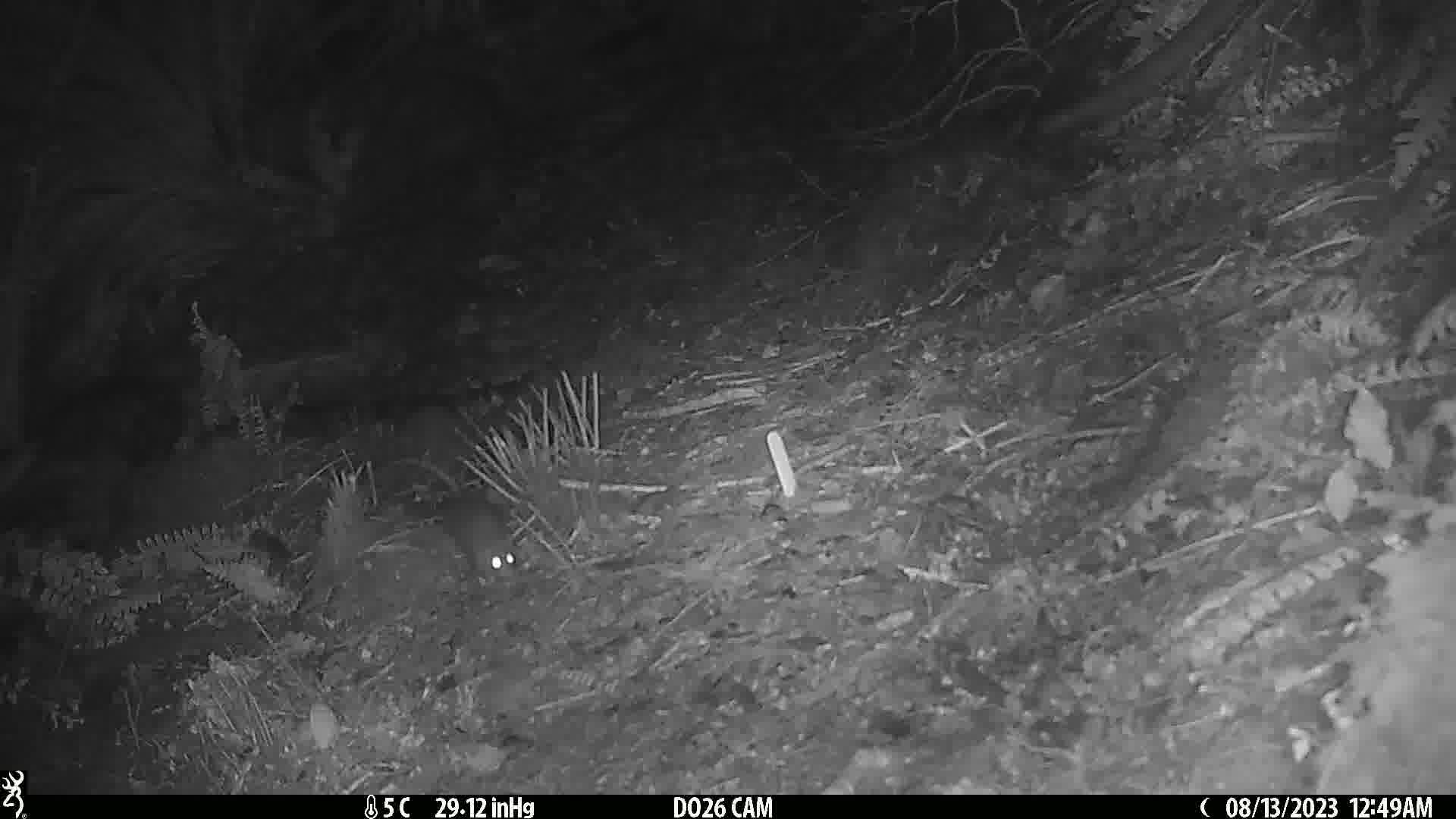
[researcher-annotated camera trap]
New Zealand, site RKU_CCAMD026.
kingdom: Animalia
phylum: Chordata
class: Mammalia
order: Rodentia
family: Muridae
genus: Rattus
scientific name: Rattus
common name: rat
Rat (Rattus).